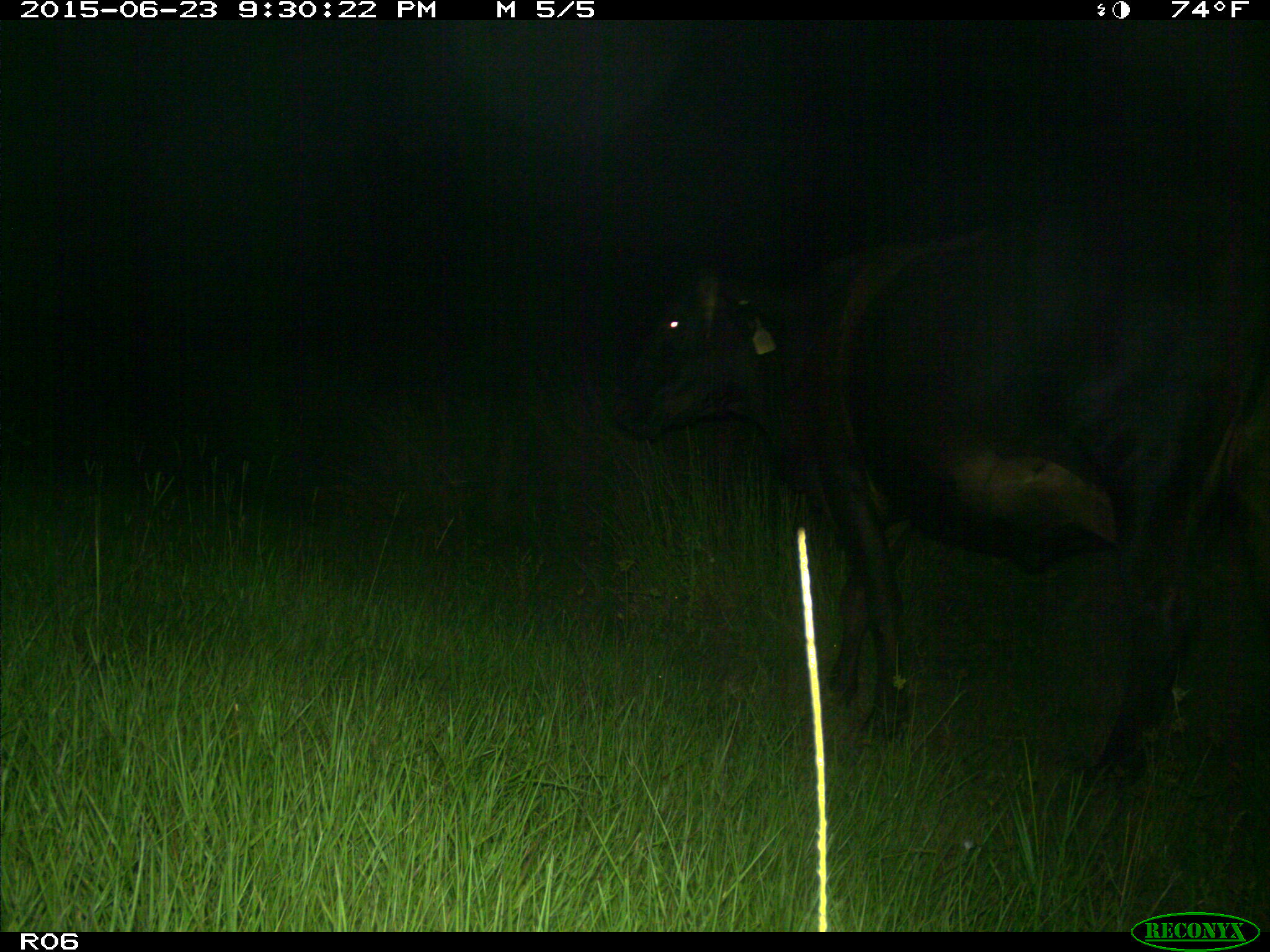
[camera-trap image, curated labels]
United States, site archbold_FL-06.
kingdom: Animalia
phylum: Chordata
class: Mammalia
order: Artiodactyla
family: Bovidae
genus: Bos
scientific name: Bos taurus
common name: domestic cow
Bos taurus (domestic cow).